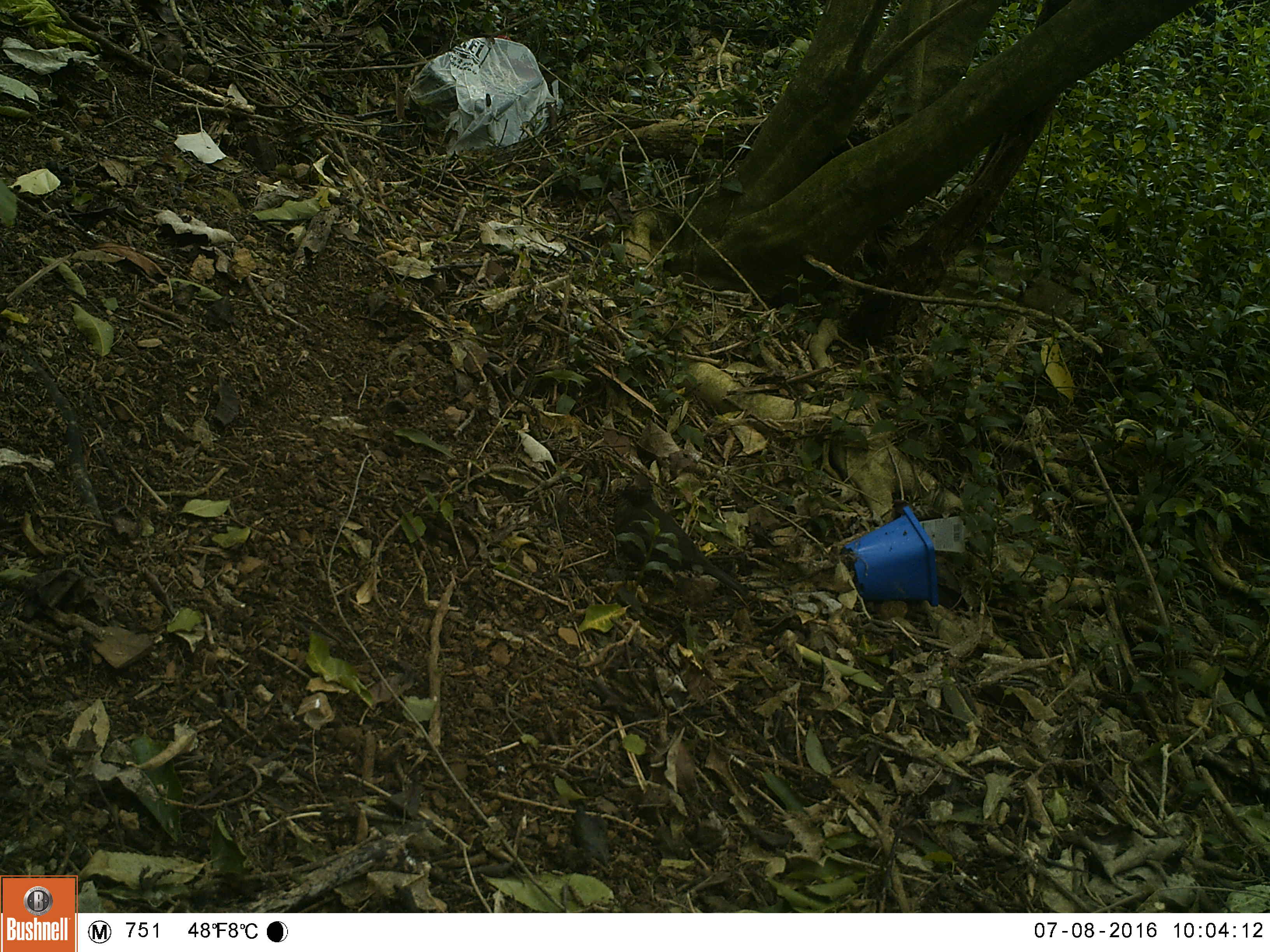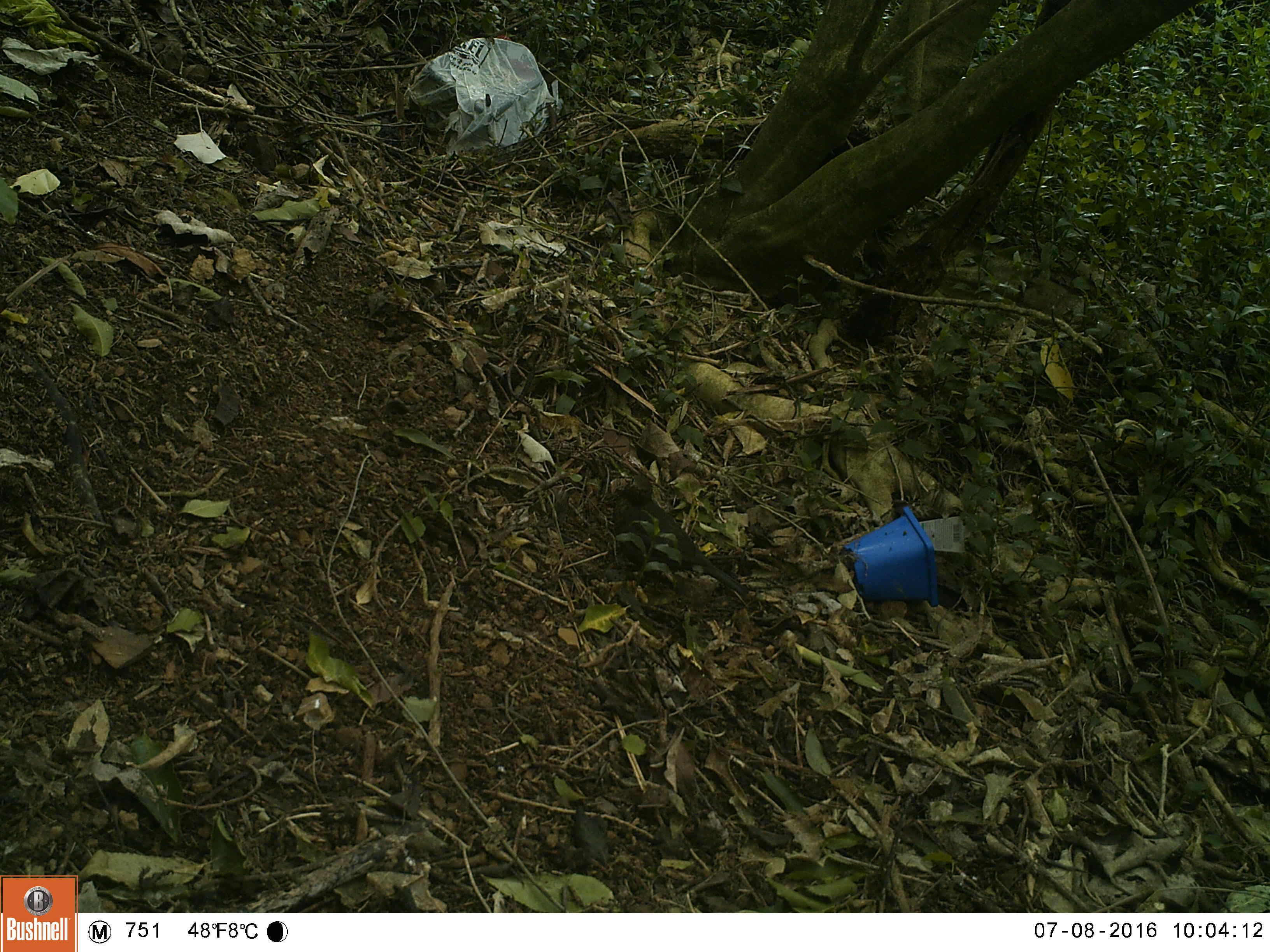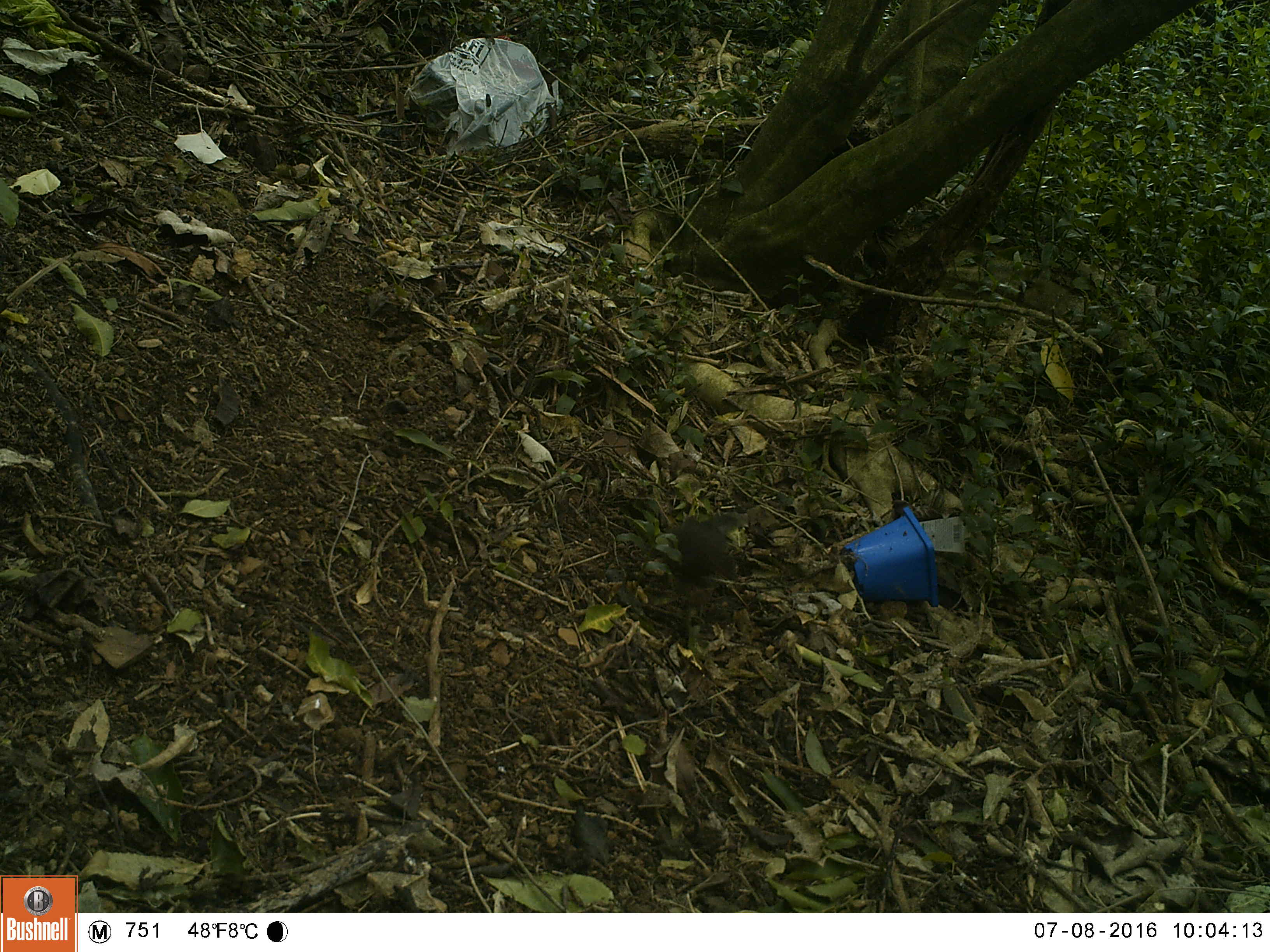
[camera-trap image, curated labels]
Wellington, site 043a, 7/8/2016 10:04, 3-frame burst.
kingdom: Animalia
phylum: Chordata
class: Aves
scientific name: Aves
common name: bird